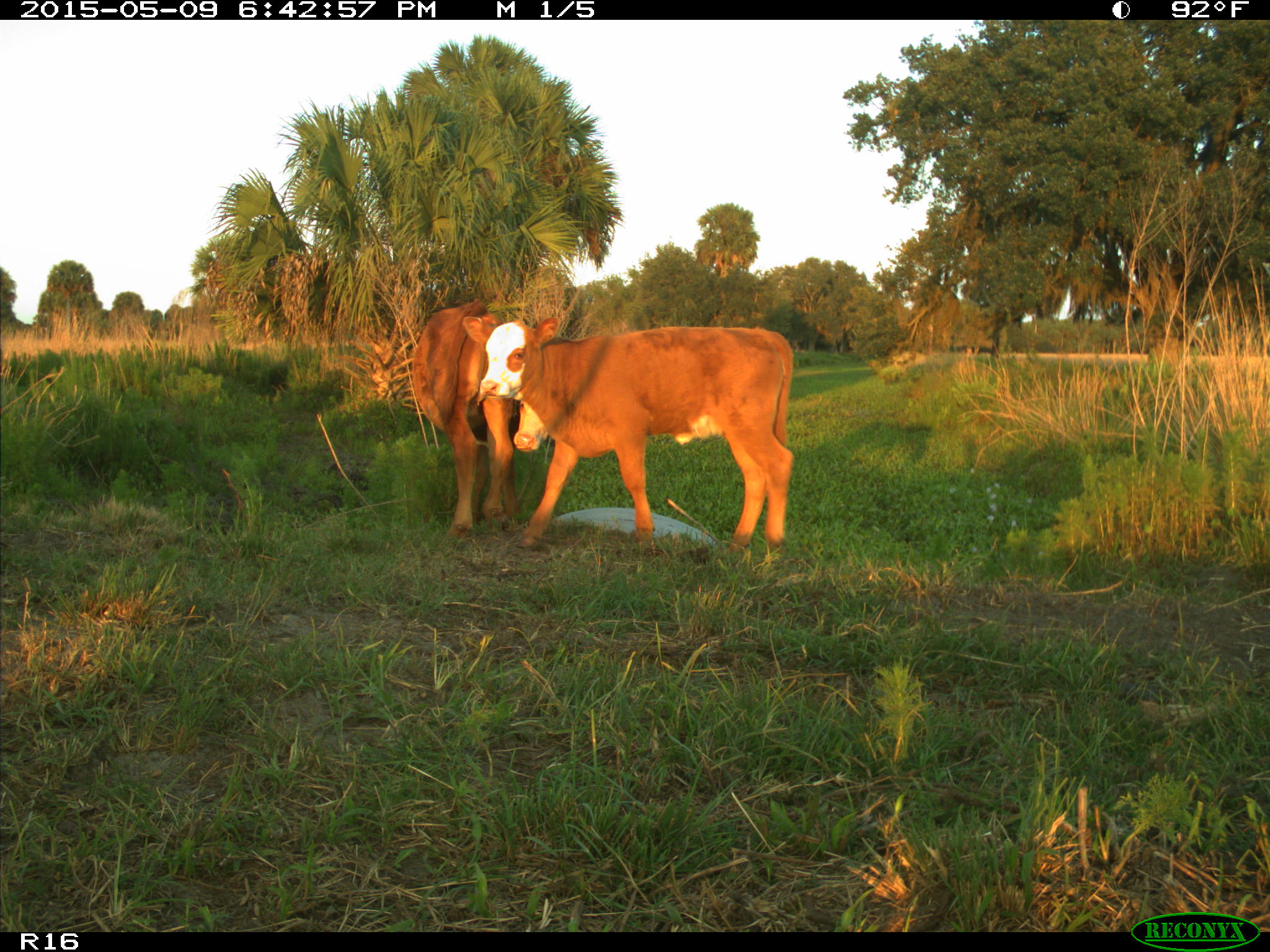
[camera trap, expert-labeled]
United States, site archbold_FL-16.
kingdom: Animalia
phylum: Chordata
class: Mammalia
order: Artiodactyla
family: Bovidae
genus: Bos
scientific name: Bos taurus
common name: domestic cow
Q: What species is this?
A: Bos taurus (domestic cow).